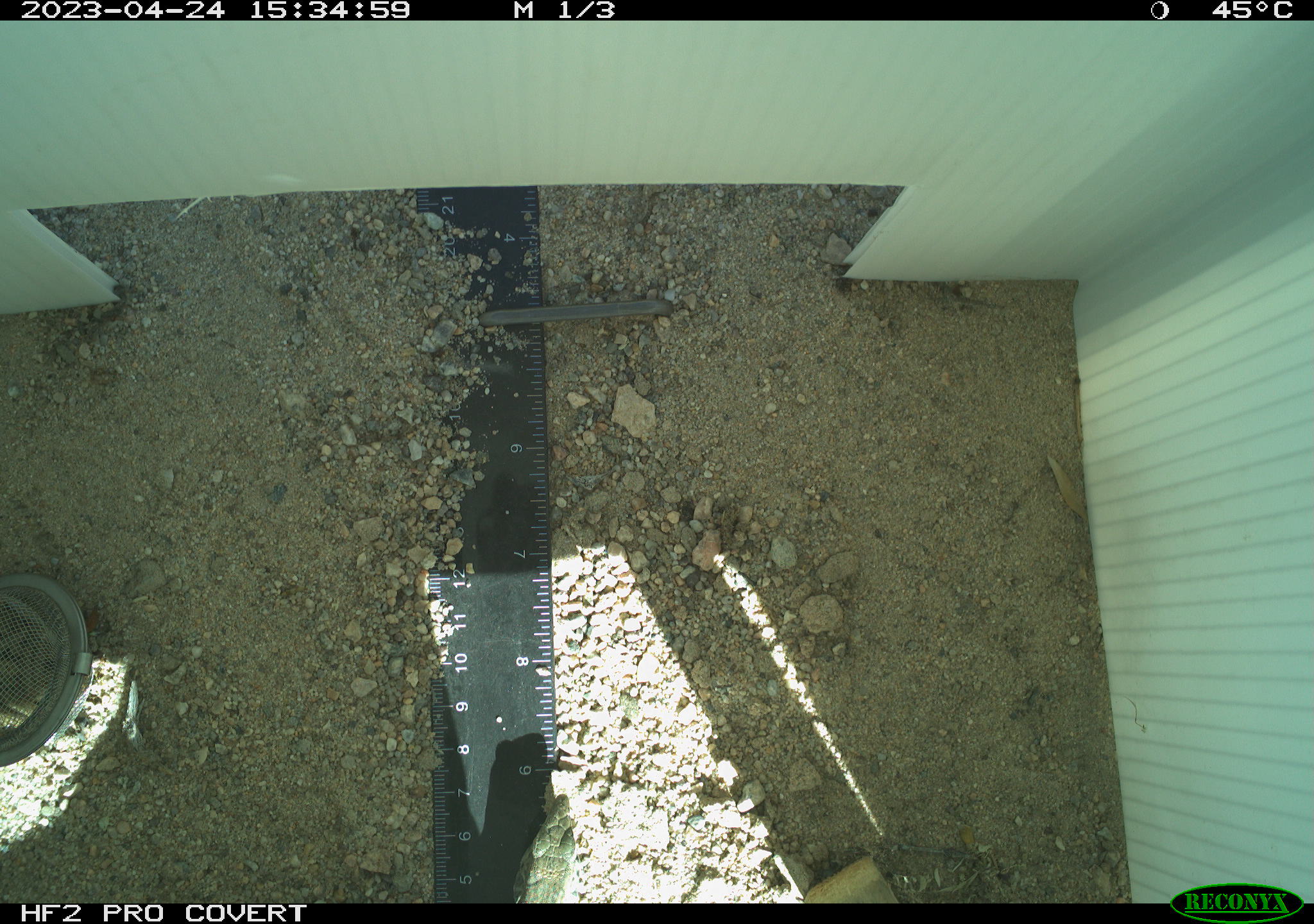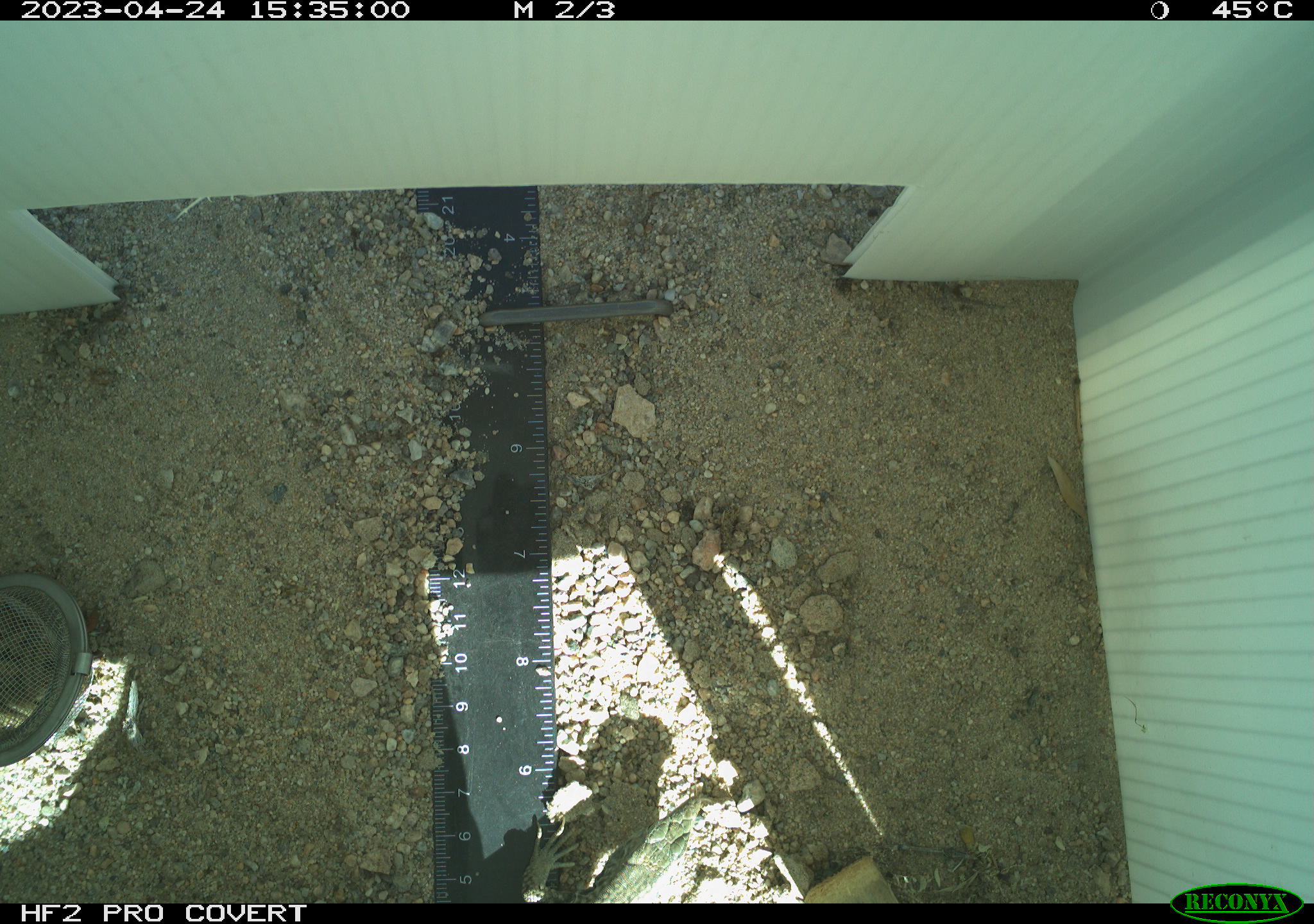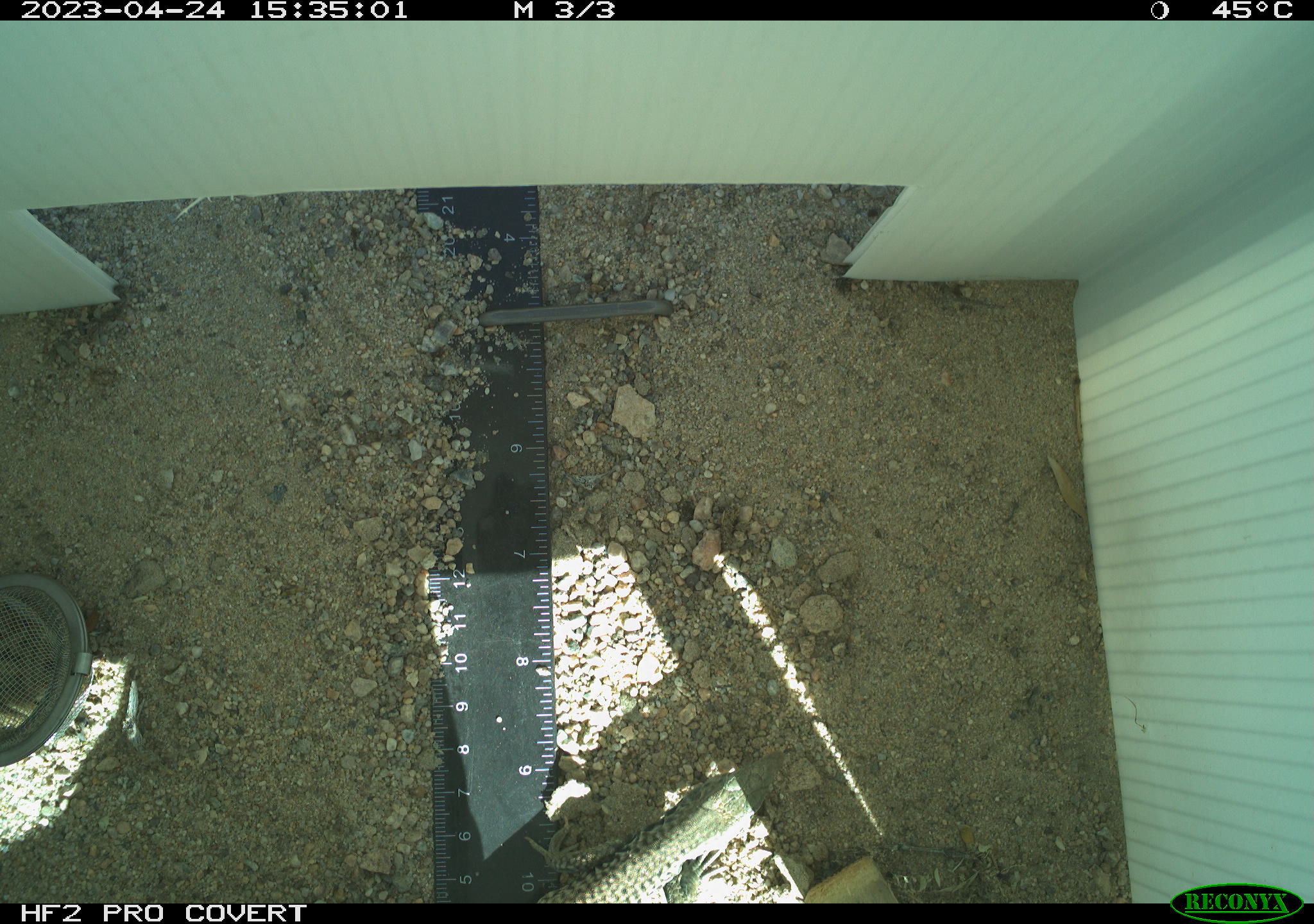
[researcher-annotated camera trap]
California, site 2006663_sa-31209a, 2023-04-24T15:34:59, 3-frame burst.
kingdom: Animalia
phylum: Chordata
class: Reptilia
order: Squamata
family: Teiidae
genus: Aspidoscelis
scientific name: Aspidoscelis tigris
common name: western whiptail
Western whiptail (Aspidoscelis tigris).